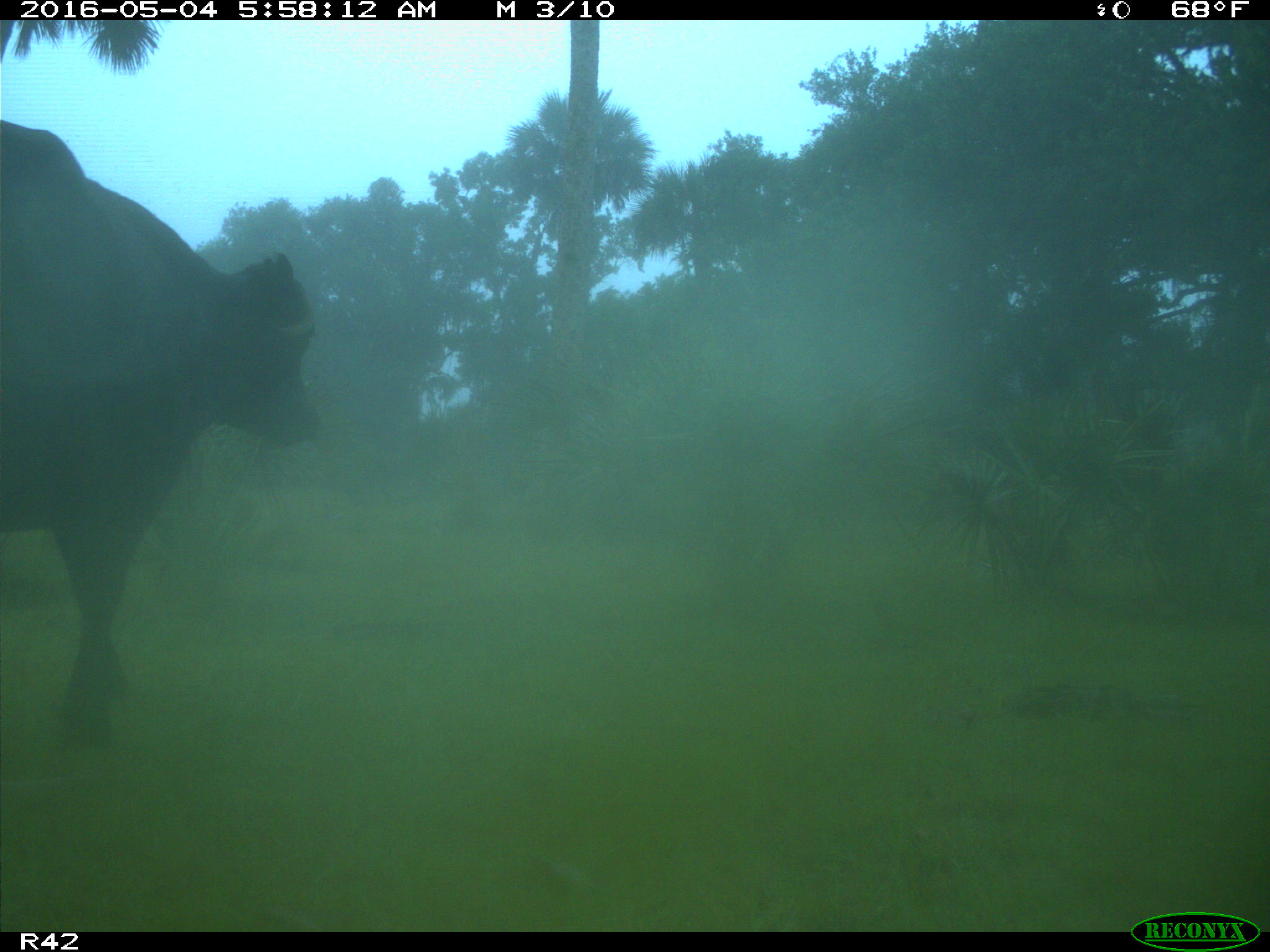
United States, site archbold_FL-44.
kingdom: Animalia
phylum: Chordata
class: Mammalia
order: Artiodactyla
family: Bovidae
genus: Bos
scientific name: Bos taurus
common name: domestic cow